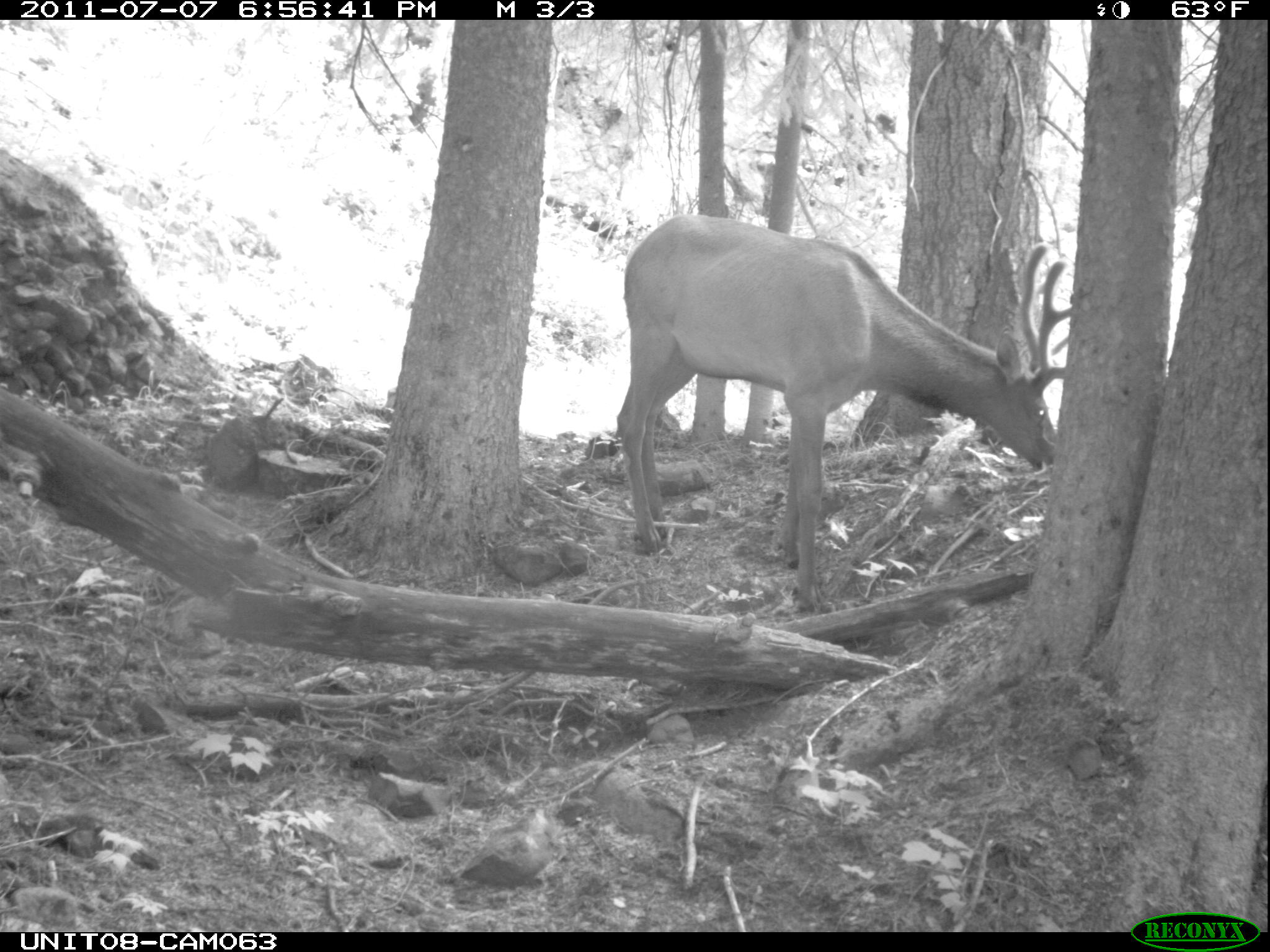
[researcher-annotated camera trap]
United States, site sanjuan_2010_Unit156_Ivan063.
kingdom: Animalia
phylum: Chordata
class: Mammalia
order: Artiodactyla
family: Cervidae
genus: Cervus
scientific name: Cervus elaphus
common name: red deer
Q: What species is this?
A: Cervus elaphus (red deer).